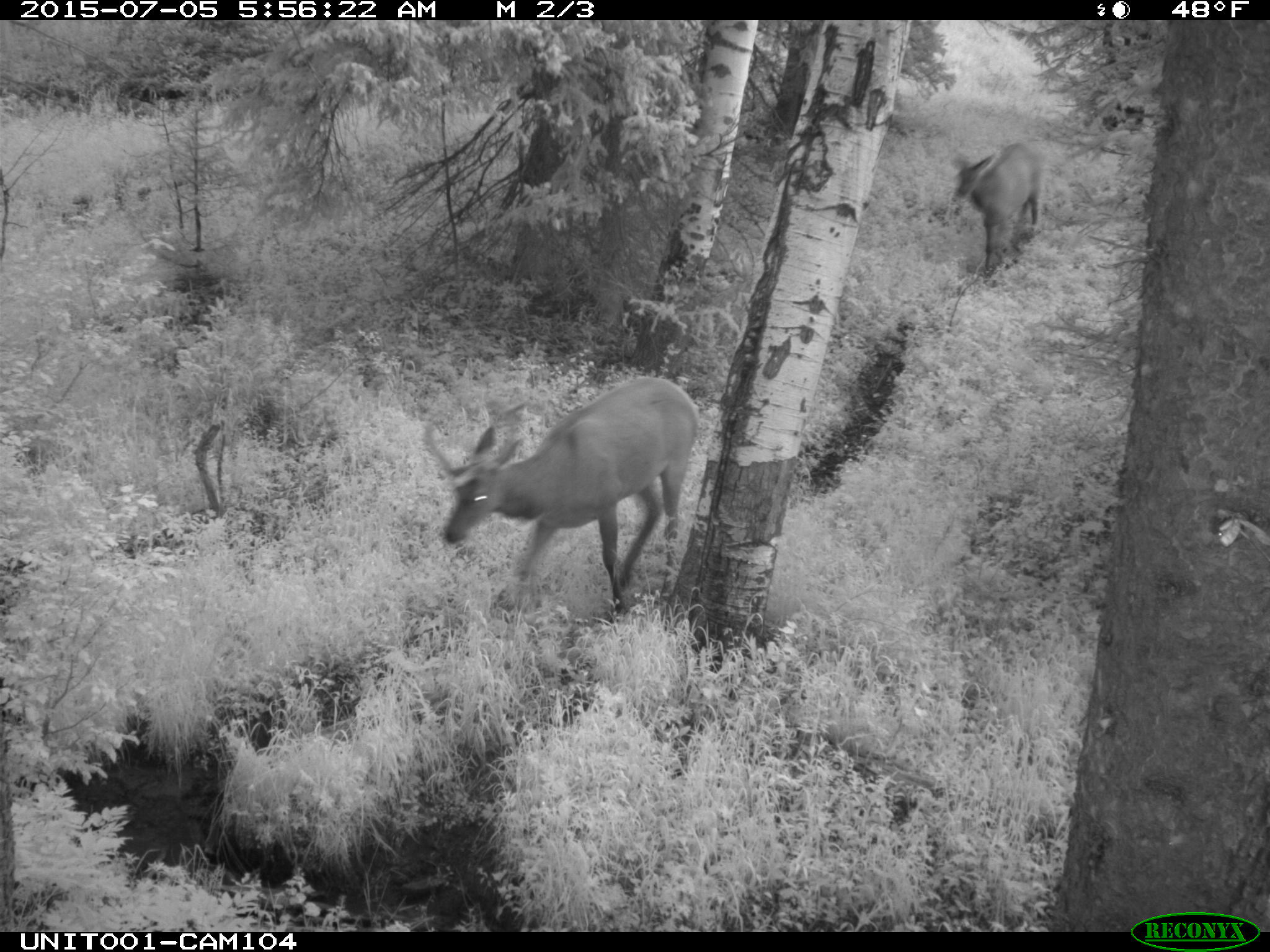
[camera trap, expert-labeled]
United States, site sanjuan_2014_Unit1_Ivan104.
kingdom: Animalia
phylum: Chordata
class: Mammalia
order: Artiodactyla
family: Cervidae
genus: Cervus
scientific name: Cervus elaphus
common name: red deer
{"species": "Cervus elaphus (red deer)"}